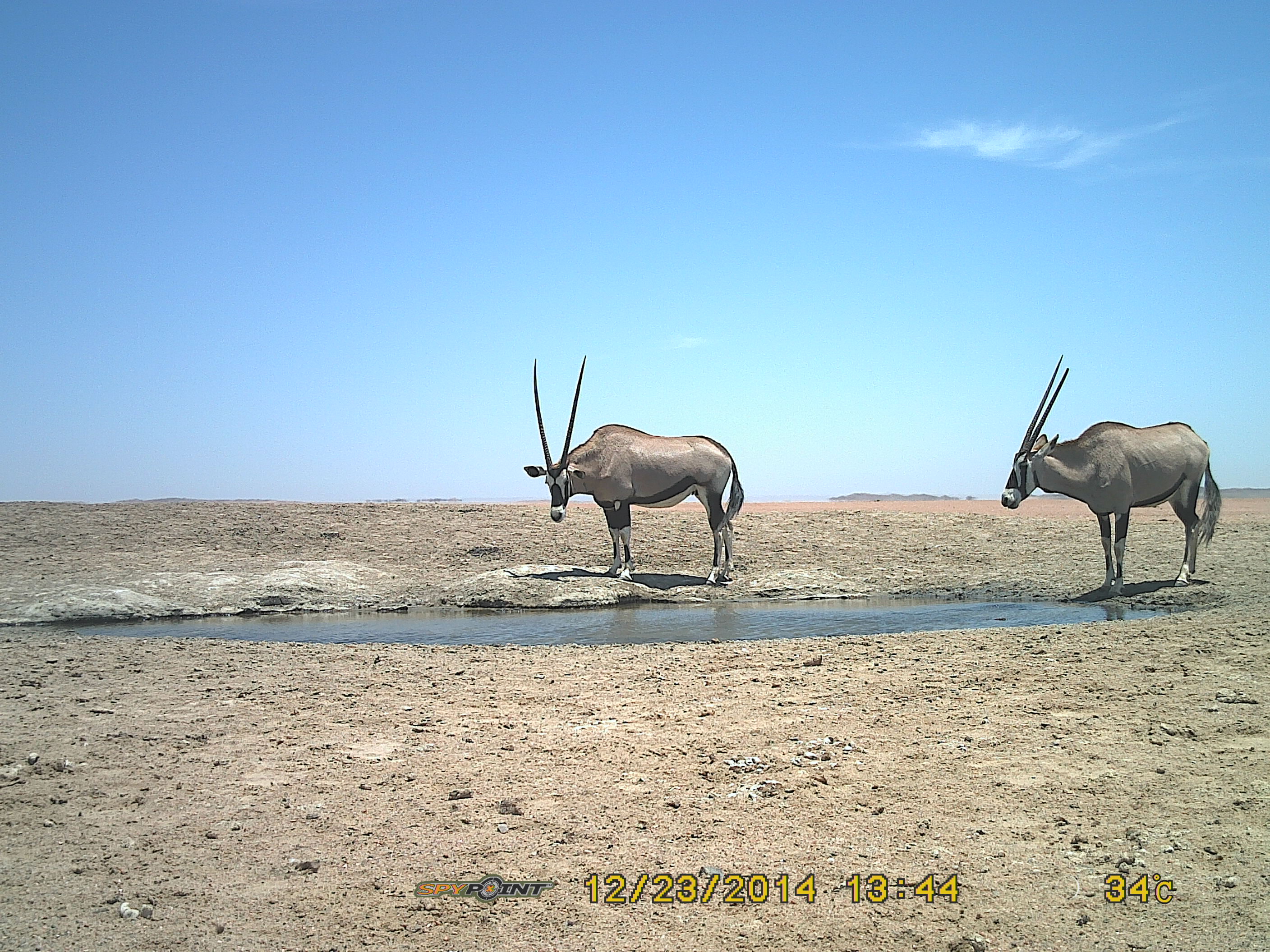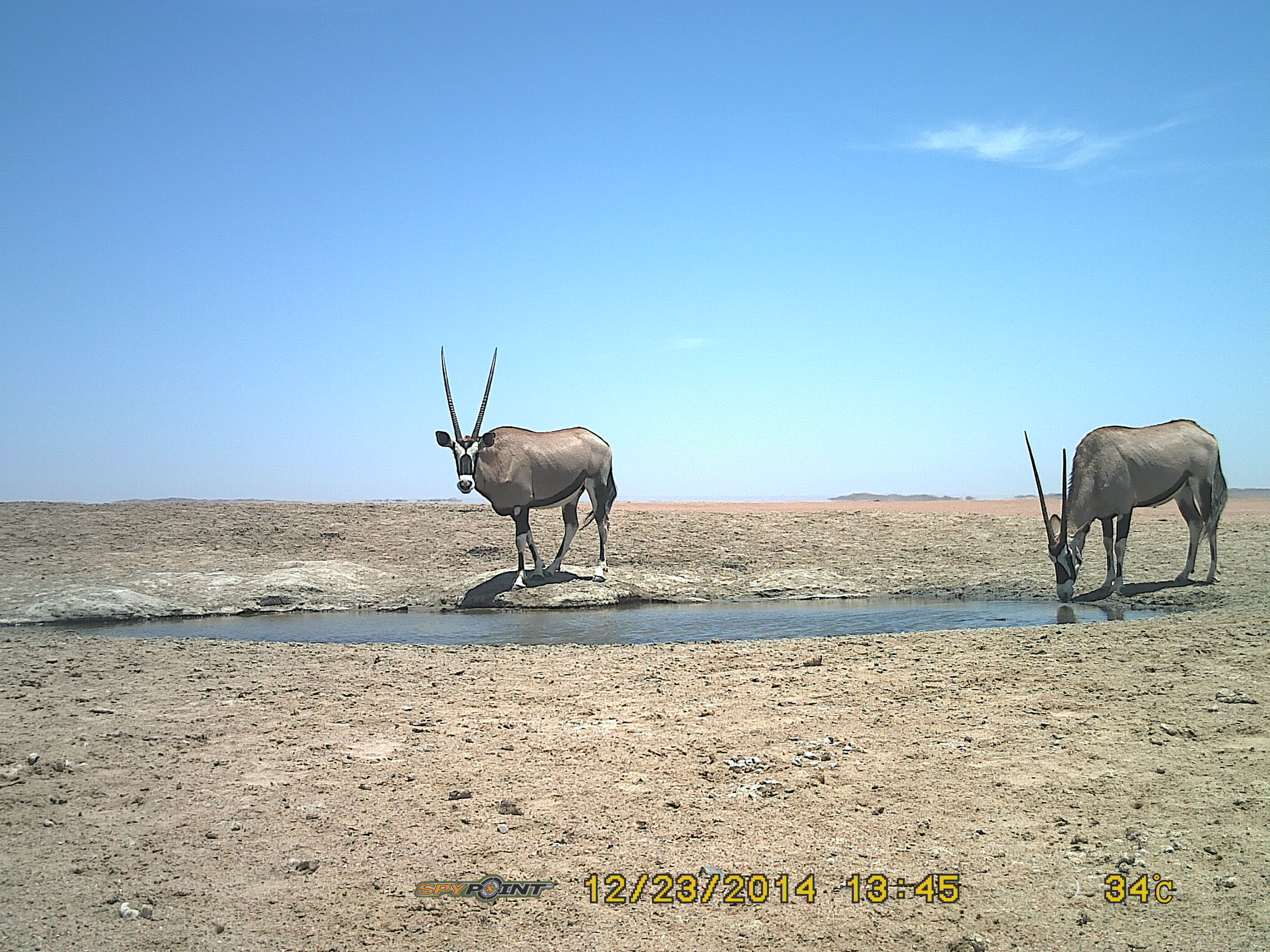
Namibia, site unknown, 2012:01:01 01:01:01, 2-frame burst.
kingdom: Animalia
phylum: Chordata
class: Mammalia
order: Artiodactyla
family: Bovidae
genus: Oryx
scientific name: Oryx gazella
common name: gemsbok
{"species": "Oryx gazella (gemsbok)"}